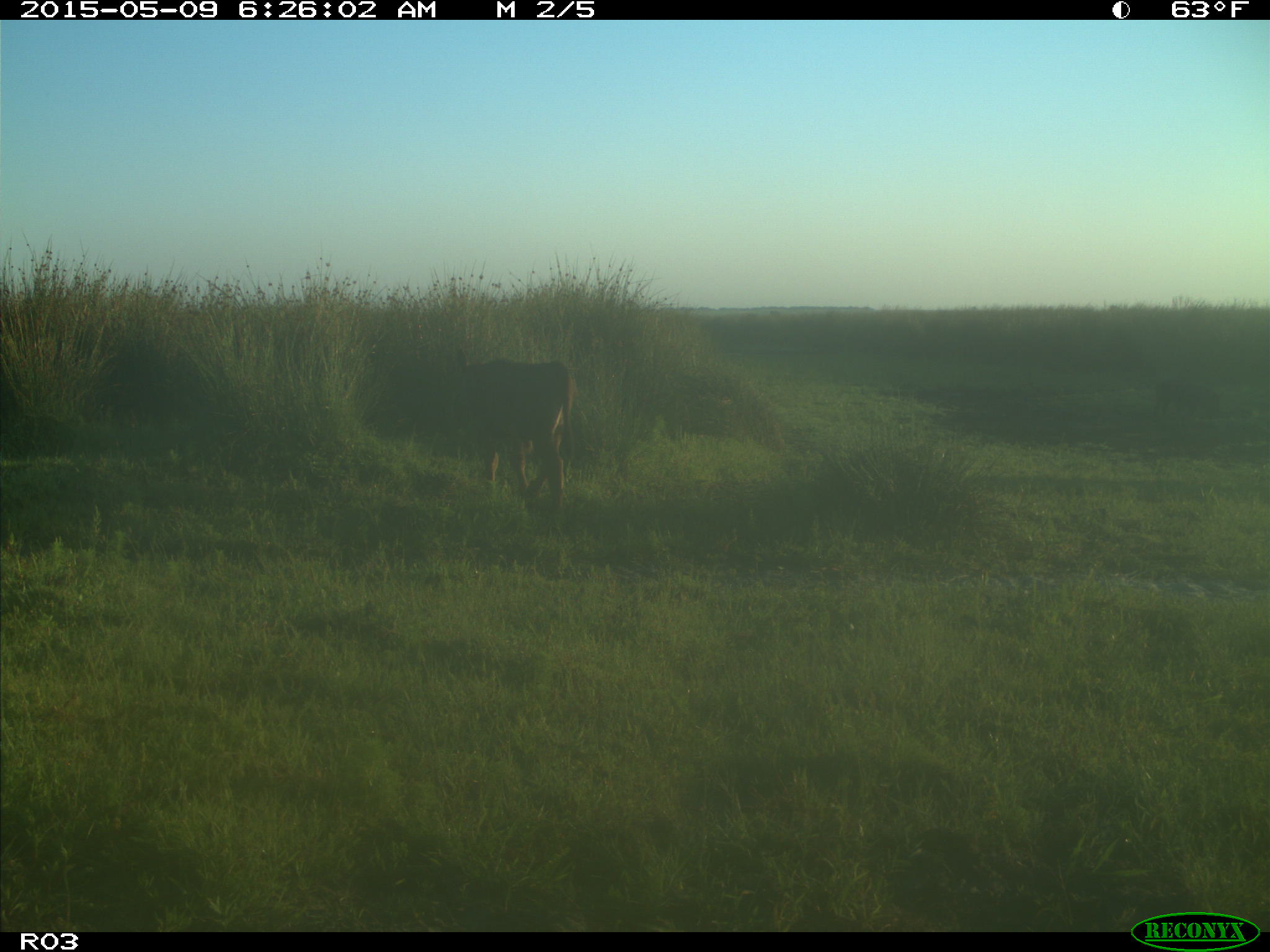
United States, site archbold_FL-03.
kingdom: Animalia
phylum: Chordata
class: Mammalia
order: Artiodactyla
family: Bovidae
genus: Bos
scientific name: Bos taurus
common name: domestic cow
Bos taurus (domestic cow).